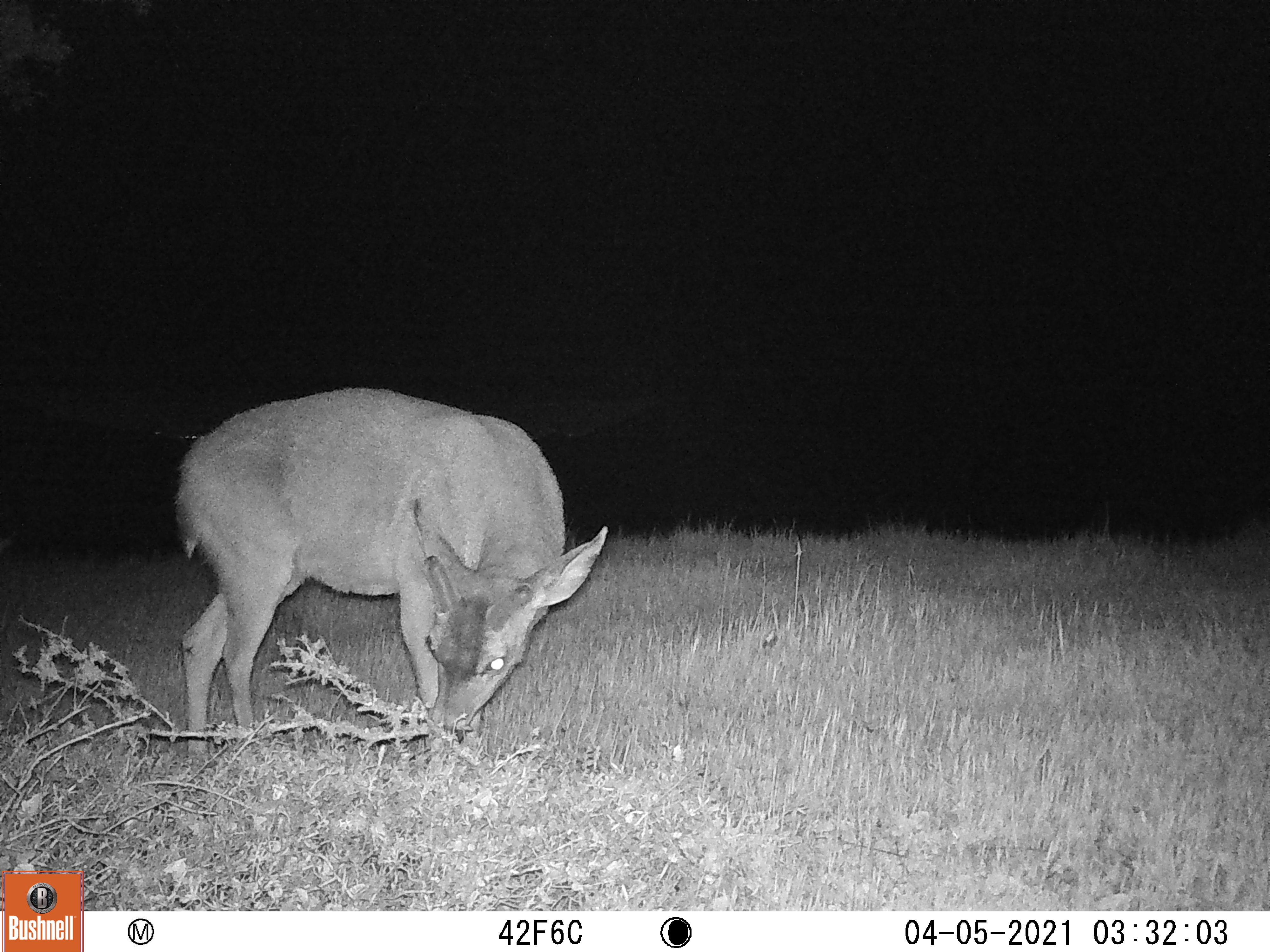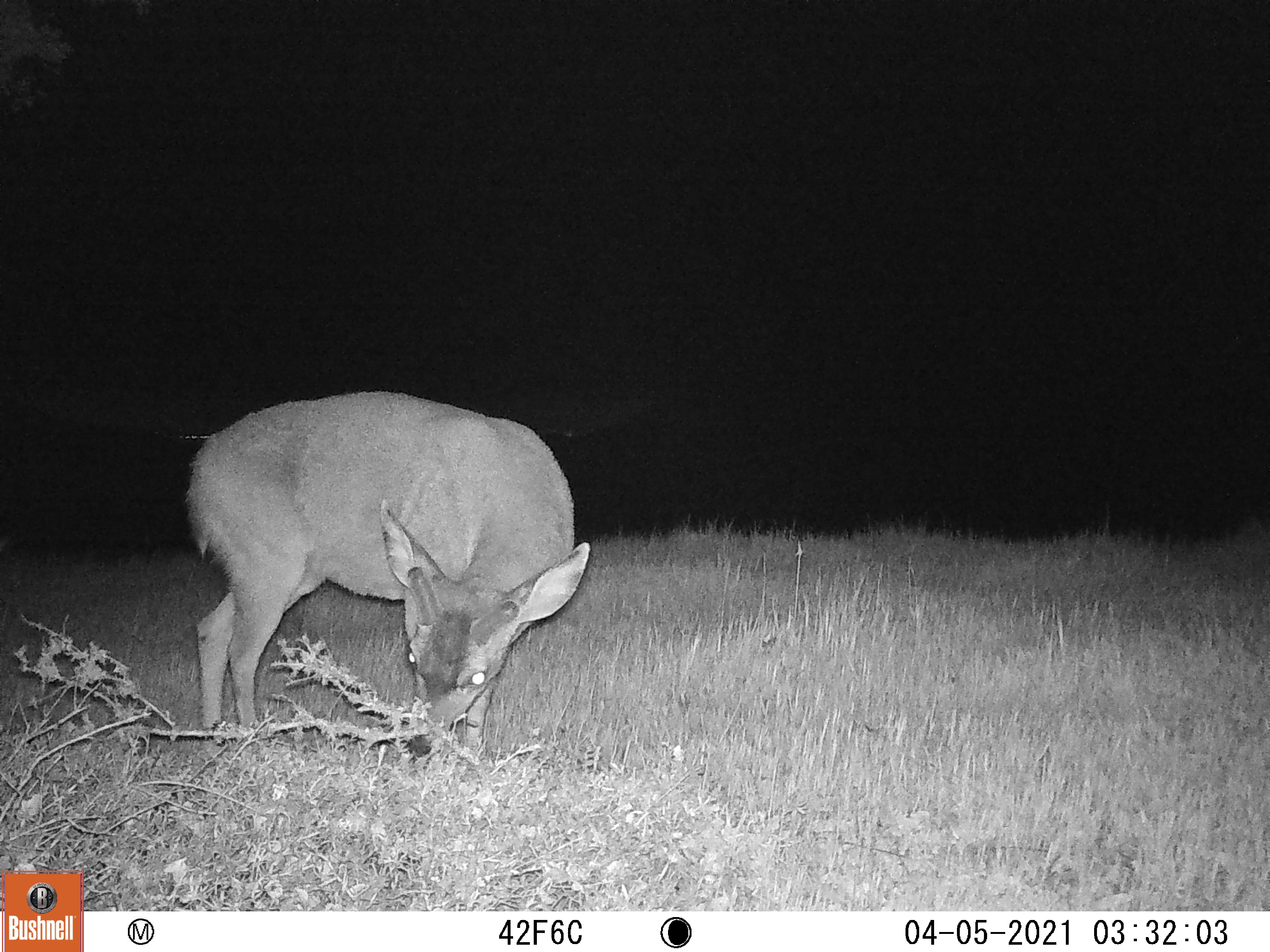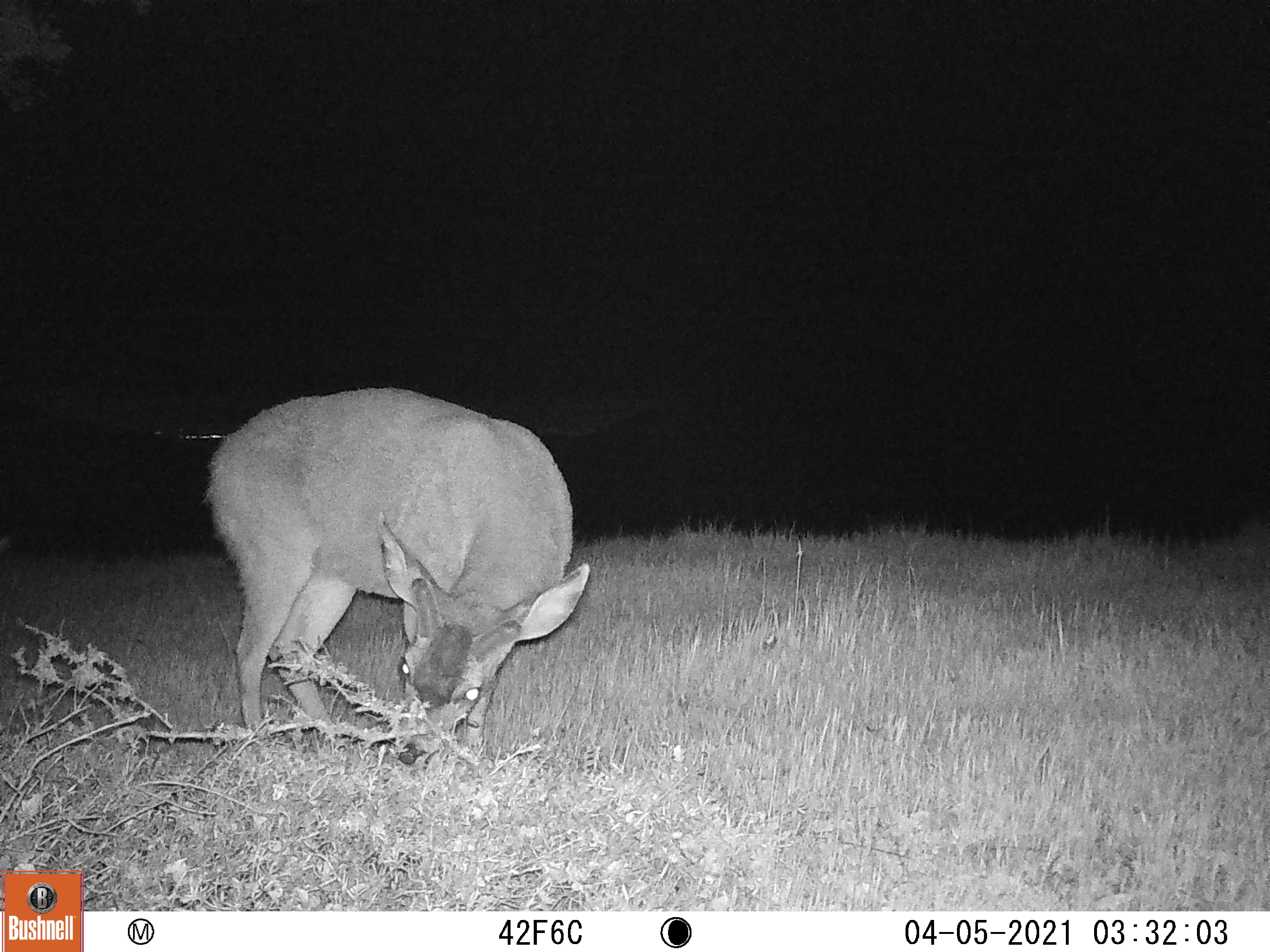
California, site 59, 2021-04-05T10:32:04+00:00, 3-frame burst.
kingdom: Animalia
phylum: Chordata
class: Mammalia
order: Artiodactyla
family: Cervidae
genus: Odocoileus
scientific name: Odocoileus hemionus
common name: mule deer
Mule deer (Odocoileus hemionus).